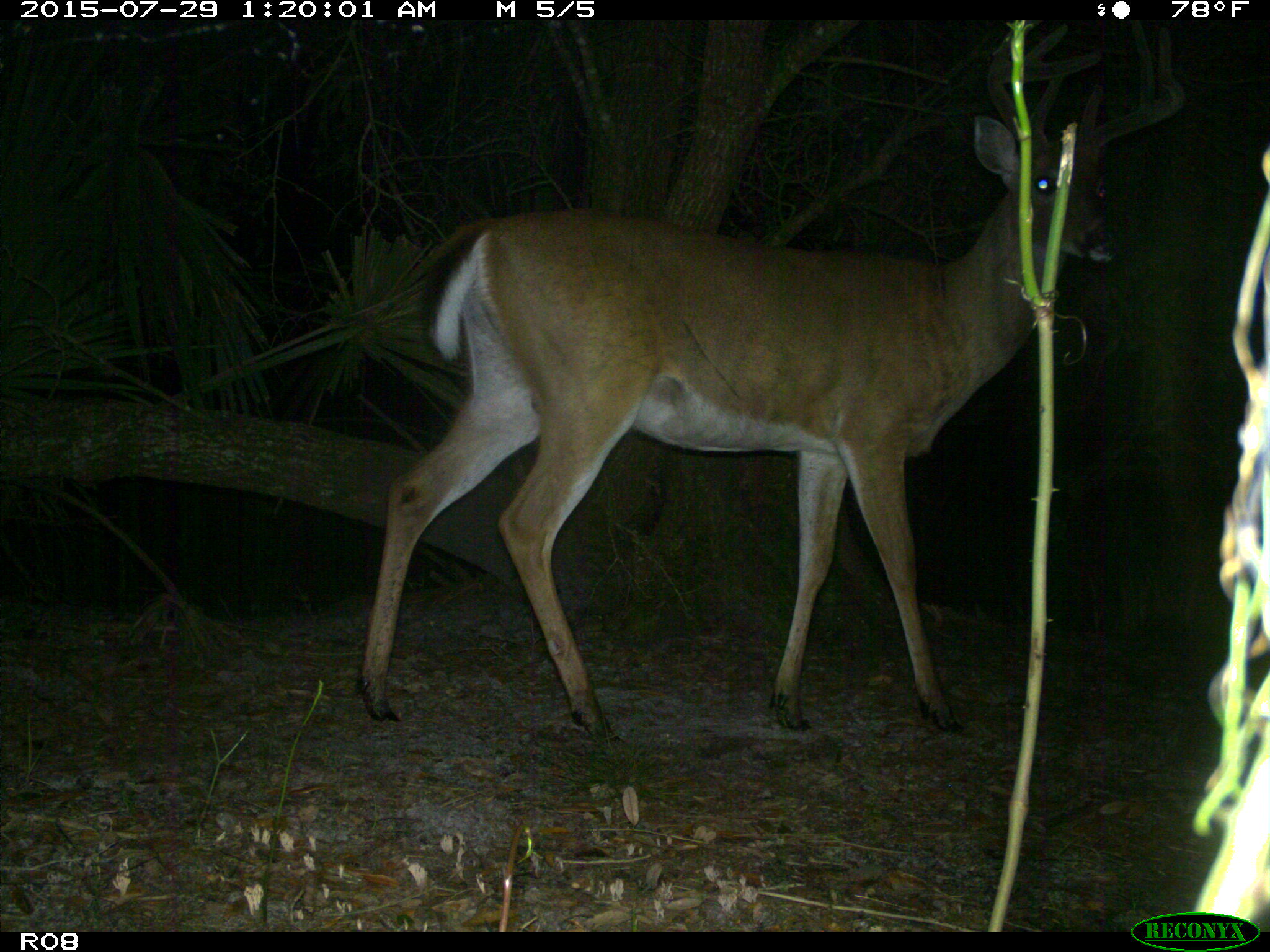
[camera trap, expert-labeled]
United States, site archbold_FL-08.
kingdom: Animalia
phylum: Chordata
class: Mammalia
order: Artiodactyla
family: Cervidae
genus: Odocoileus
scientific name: Odocoileus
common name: deer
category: unidentified deer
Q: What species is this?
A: Unidentified deer (deer) (Odocoileus).